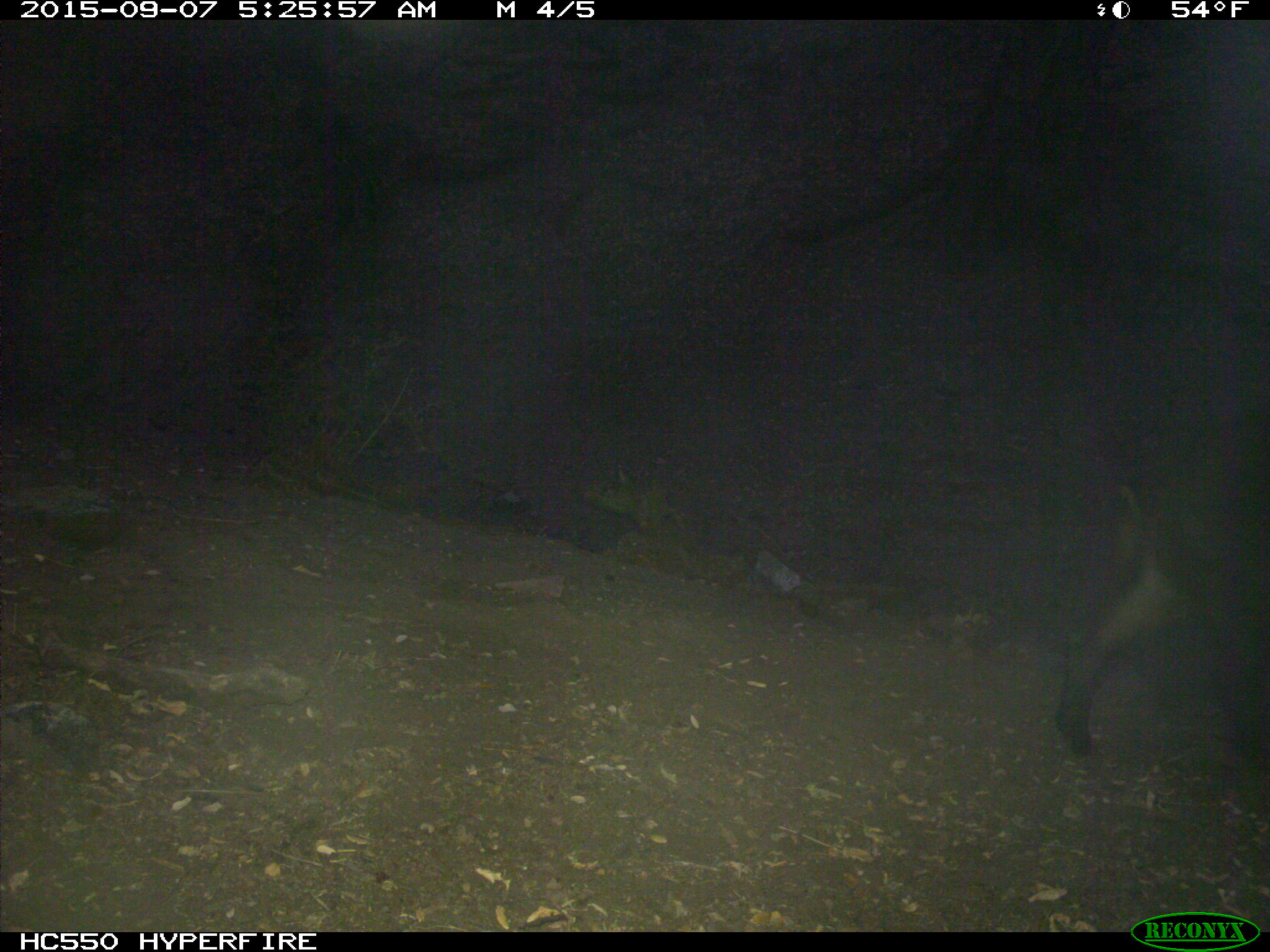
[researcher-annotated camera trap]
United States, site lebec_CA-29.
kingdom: Animalia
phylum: Chordata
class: Mammalia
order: Artiodactyla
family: Suidae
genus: Sus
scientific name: Sus scrofa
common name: wild boar